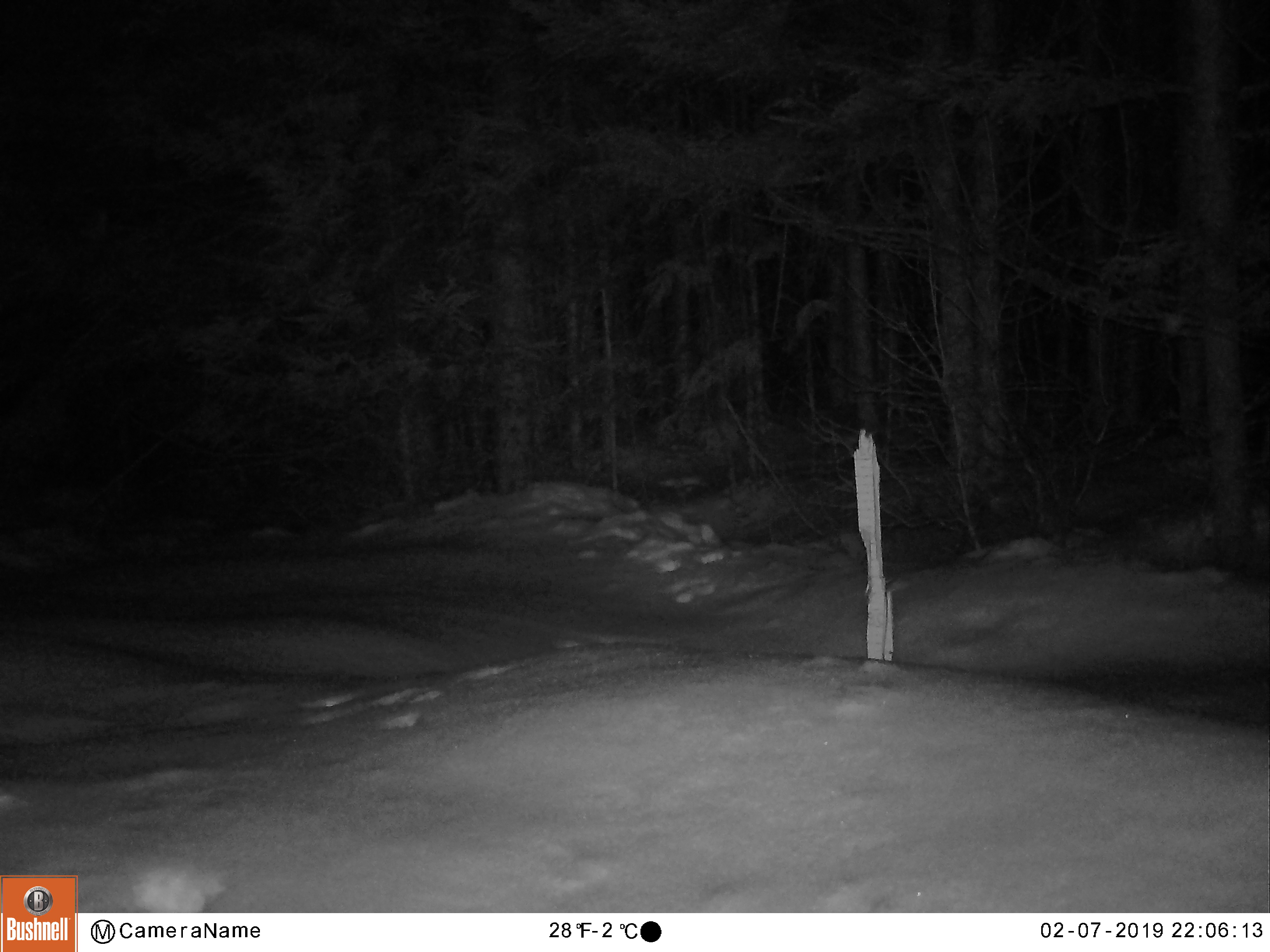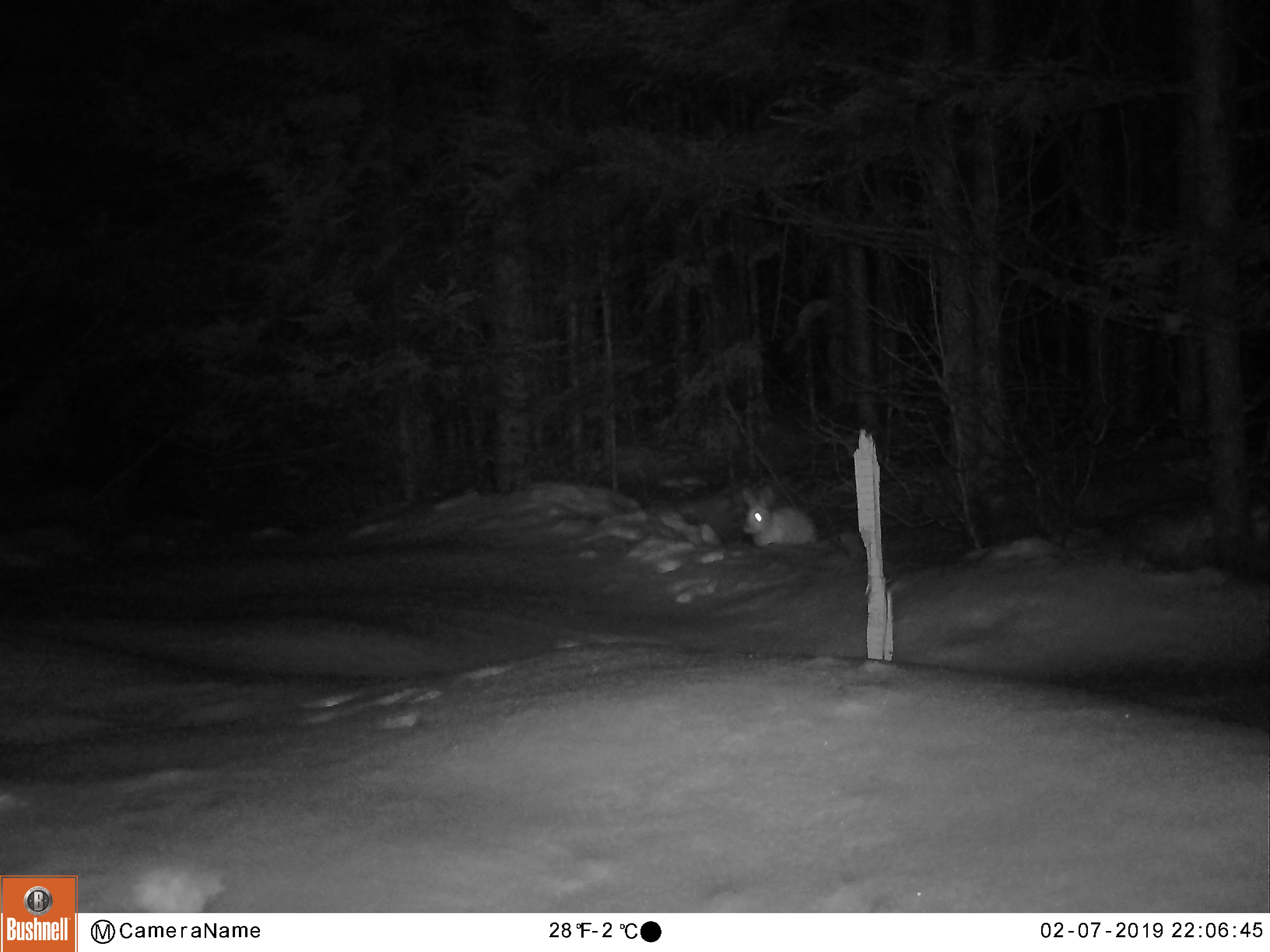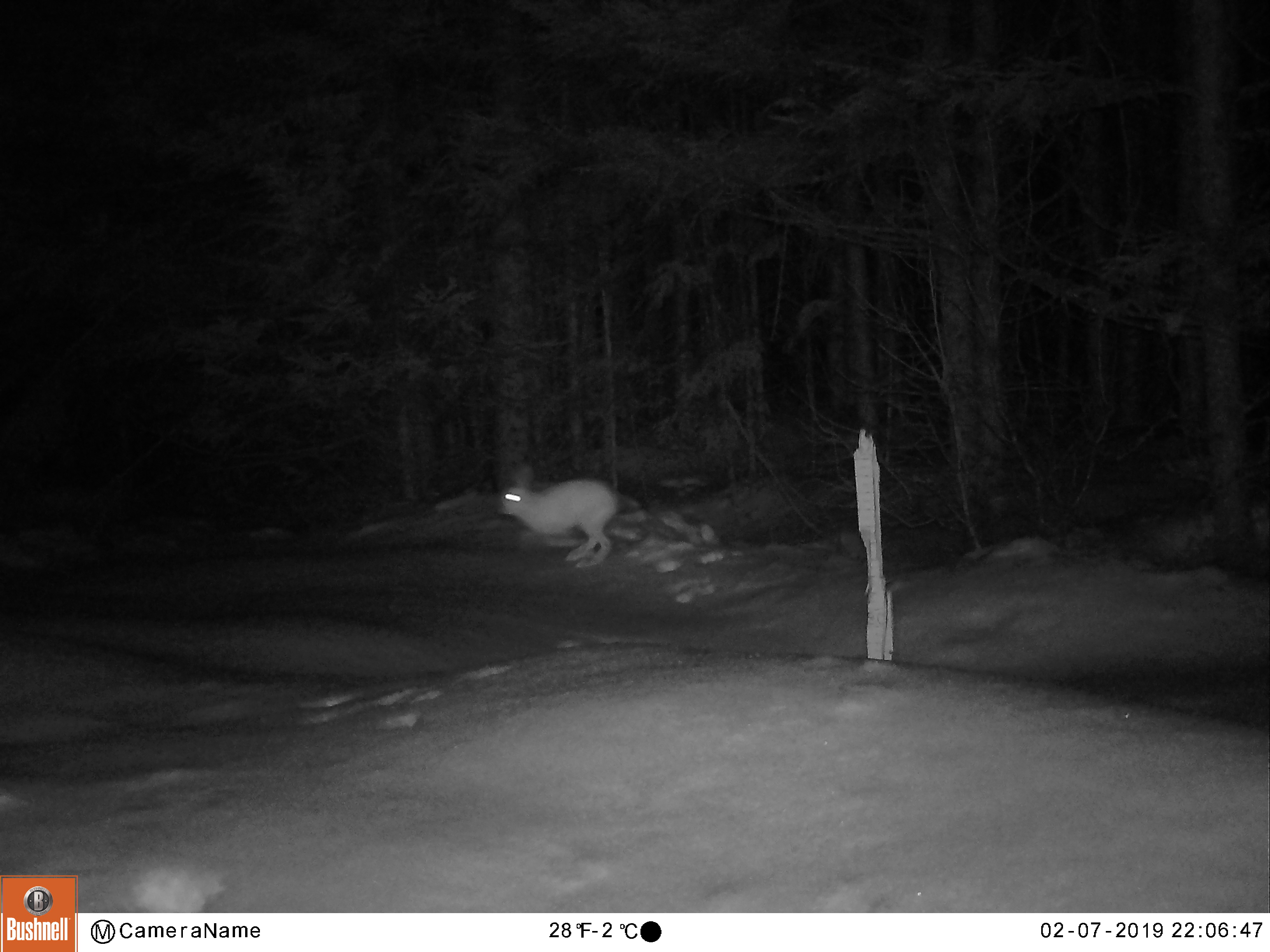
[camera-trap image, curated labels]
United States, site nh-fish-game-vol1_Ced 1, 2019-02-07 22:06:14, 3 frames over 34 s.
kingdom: Animalia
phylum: Chordata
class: Mammalia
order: Lagomorpha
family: Leporidae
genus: Lepus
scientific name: Lepus americanus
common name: snowshoe hare